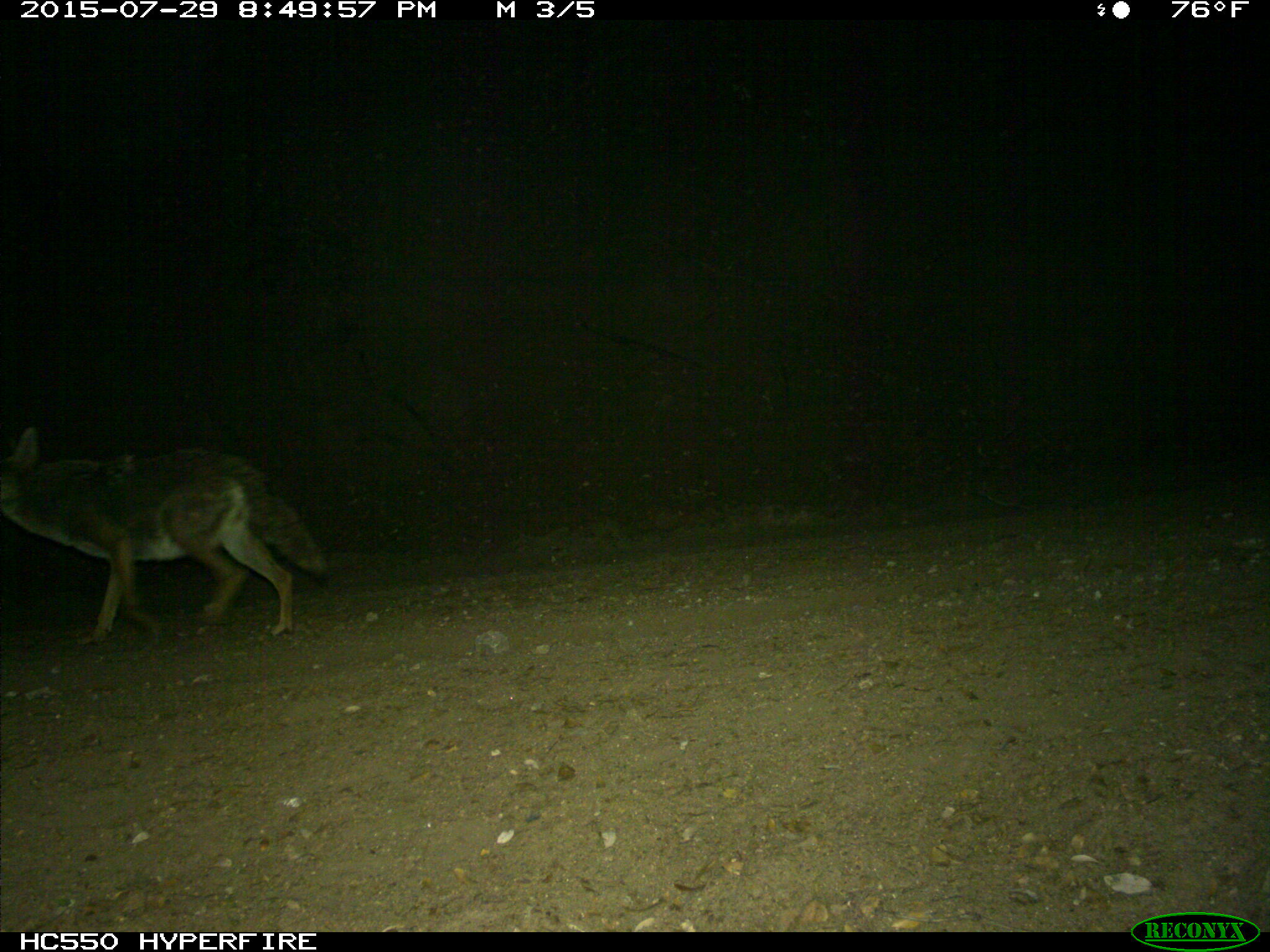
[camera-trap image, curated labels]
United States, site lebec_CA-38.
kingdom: Animalia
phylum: Chordata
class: Mammalia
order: Carnivora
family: Canidae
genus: Canis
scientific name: Canis latrans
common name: coyote